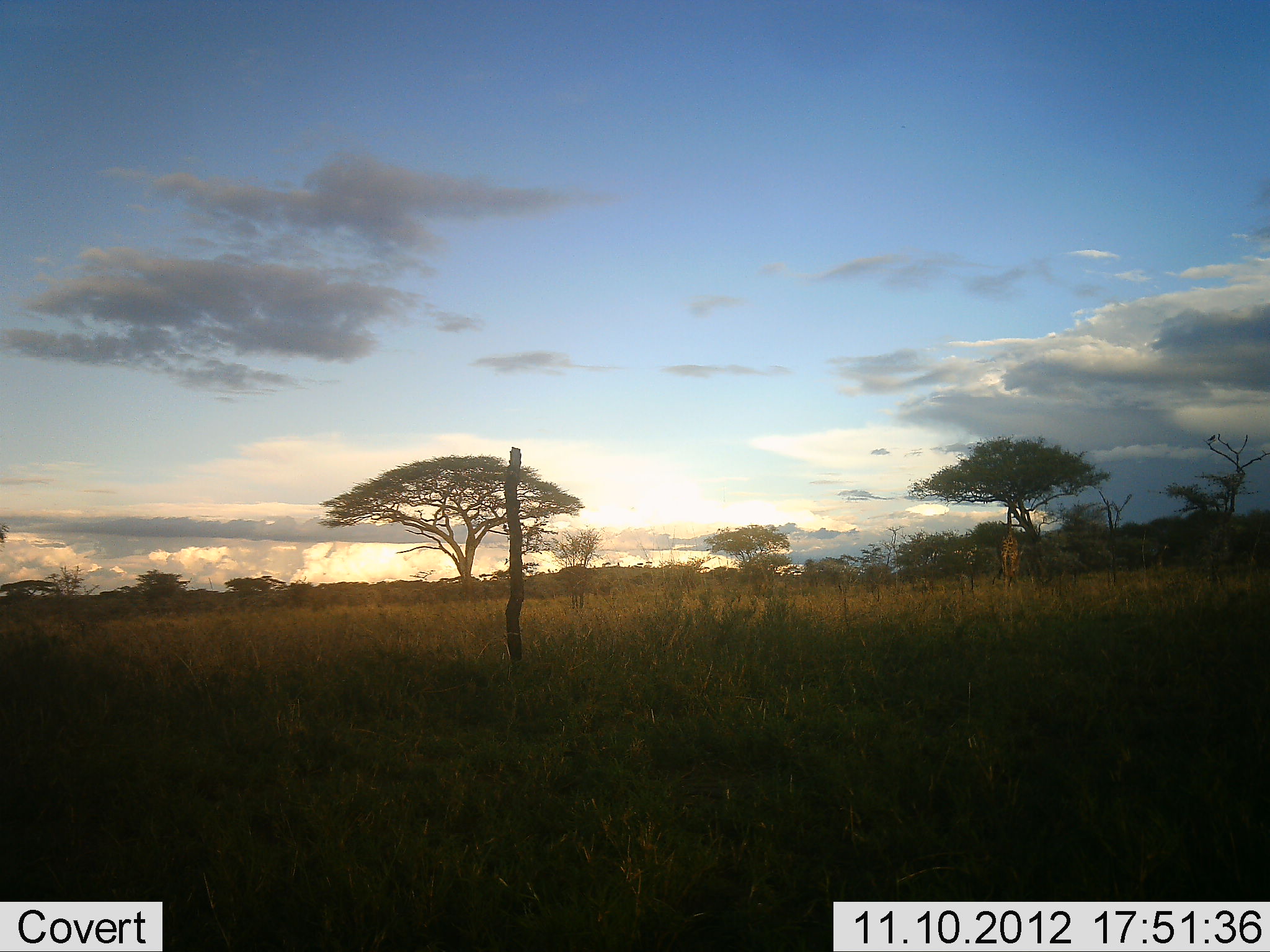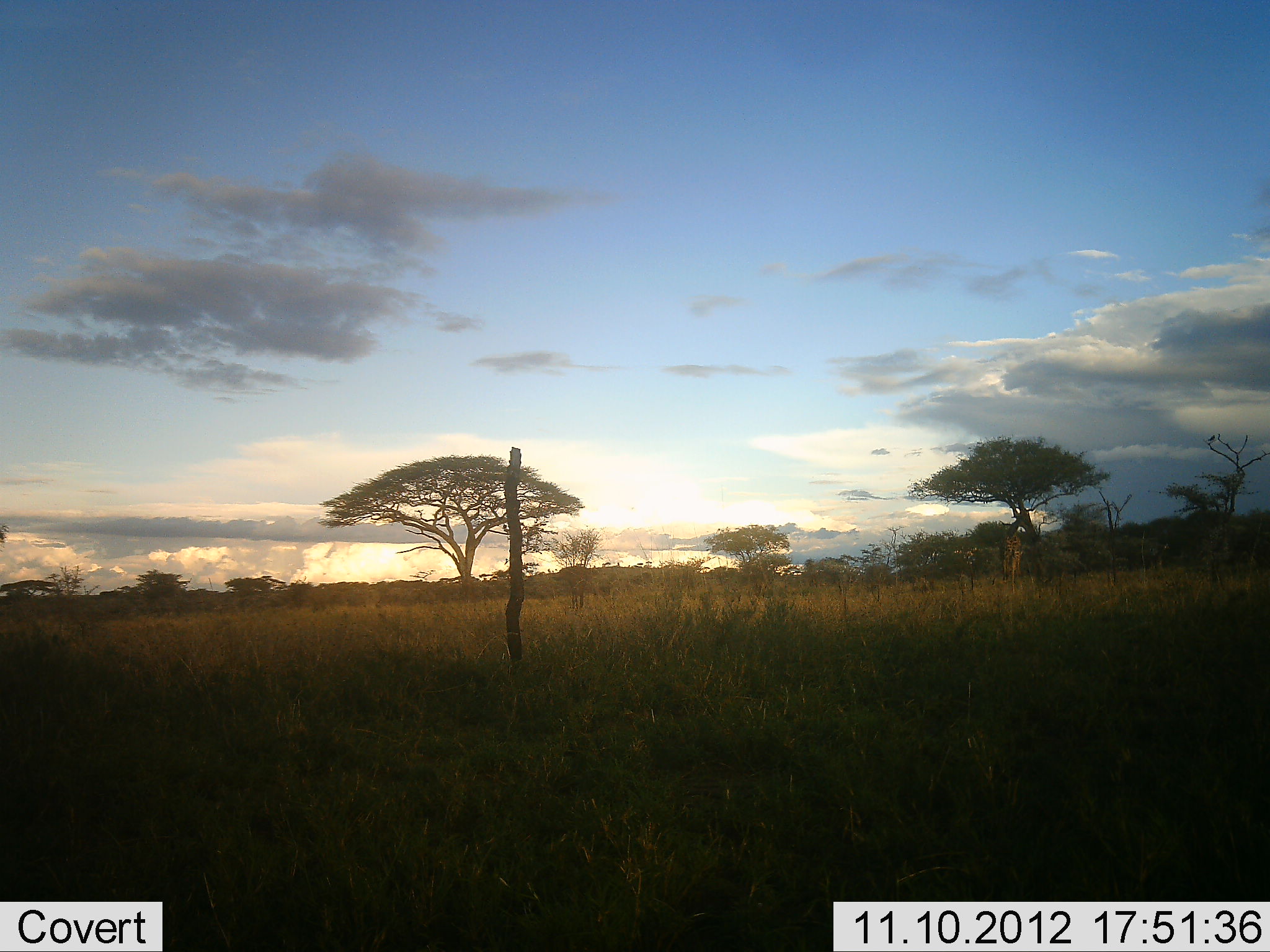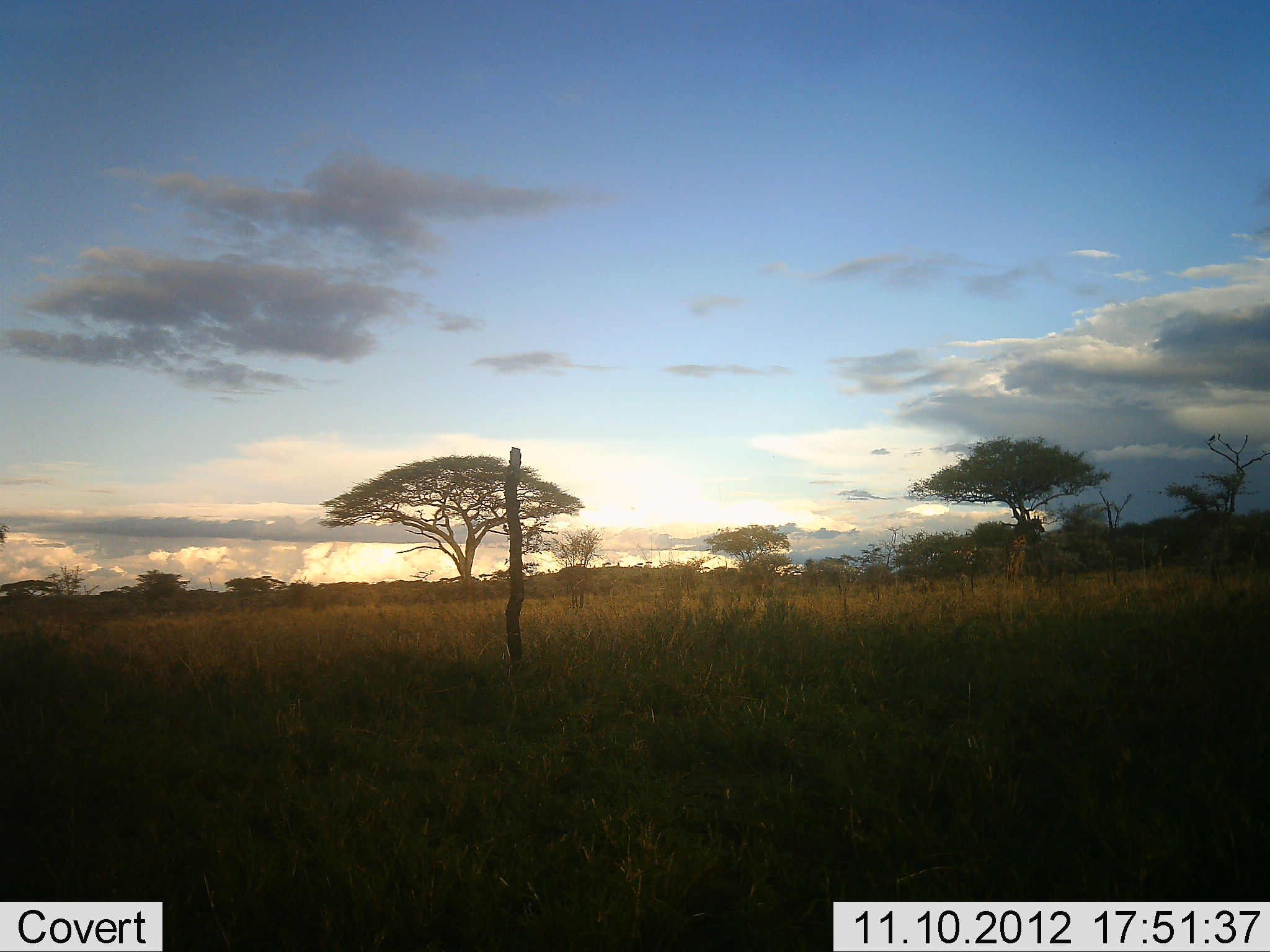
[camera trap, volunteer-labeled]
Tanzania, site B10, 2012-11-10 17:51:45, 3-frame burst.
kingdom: Animalia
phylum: Chordata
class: Mammalia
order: Artiodactyla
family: Giraffidae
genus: Giraffa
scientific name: Giraffa camelopardalis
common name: giraffe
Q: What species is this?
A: Giraffe (Giraffa camelopardalis).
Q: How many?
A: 1.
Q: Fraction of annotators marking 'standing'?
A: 40%.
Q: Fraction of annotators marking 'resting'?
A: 0%.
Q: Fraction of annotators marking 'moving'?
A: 40%.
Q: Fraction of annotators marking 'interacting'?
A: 0%.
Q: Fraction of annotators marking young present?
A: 0%.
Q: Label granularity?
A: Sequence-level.